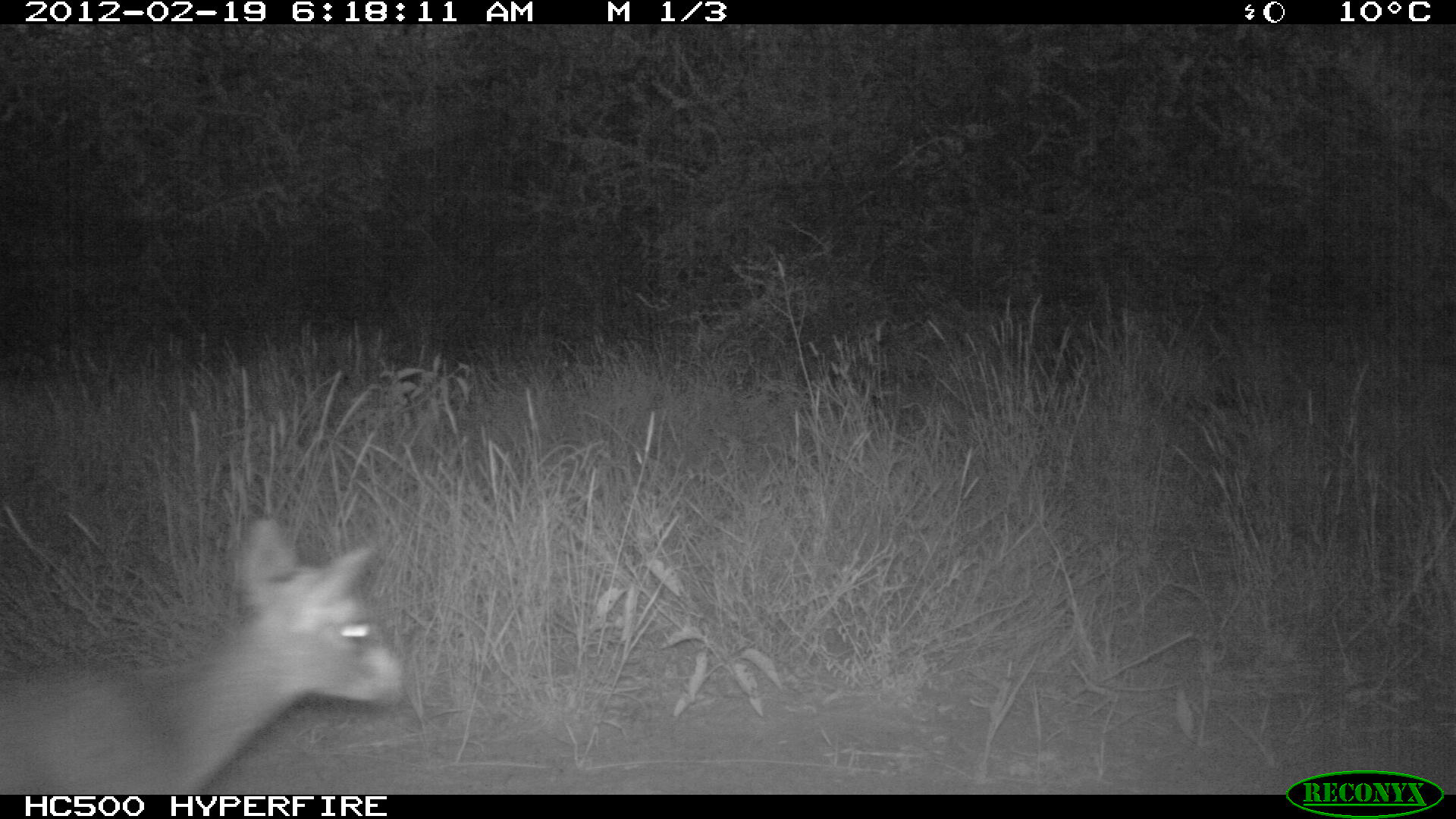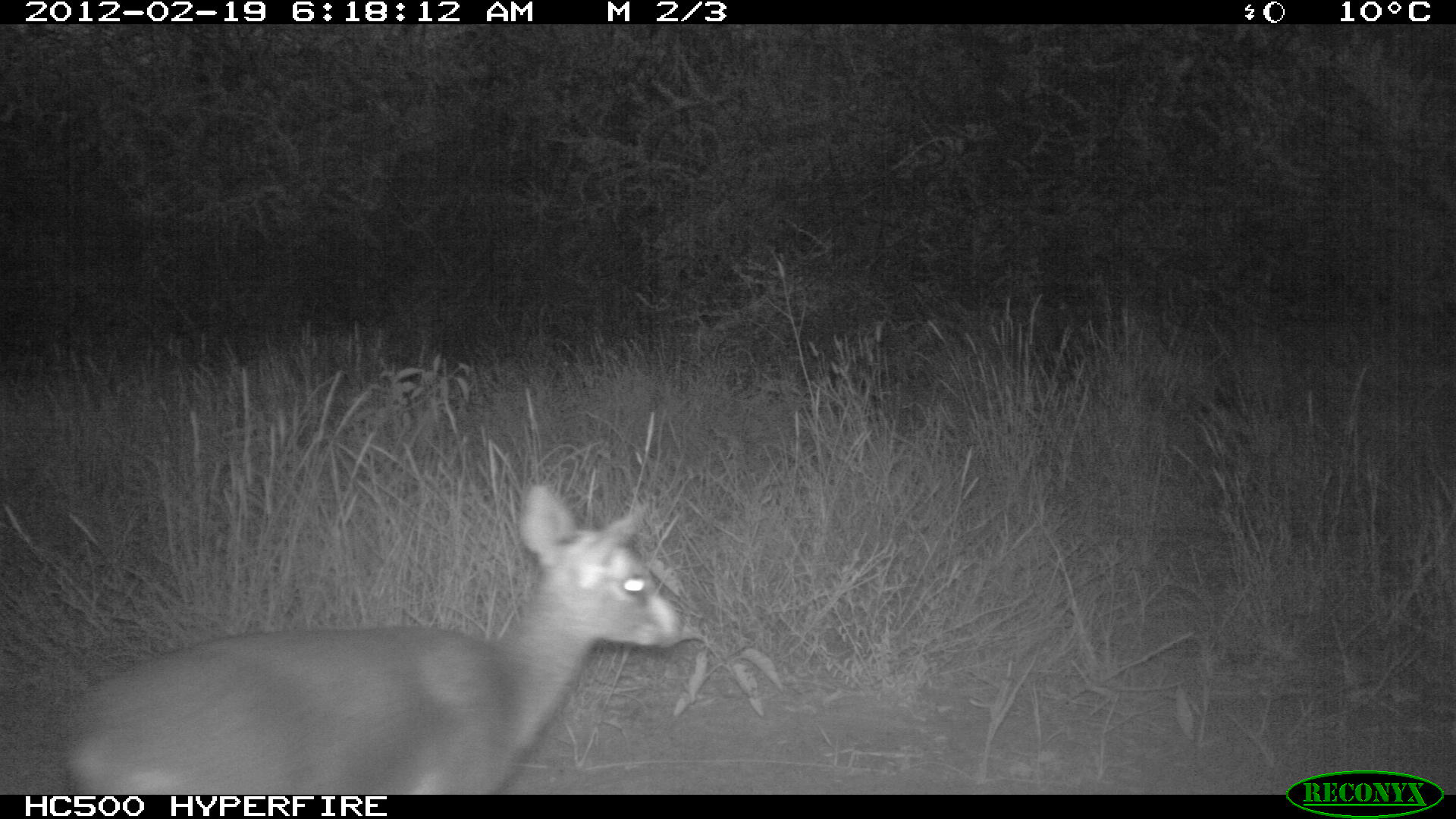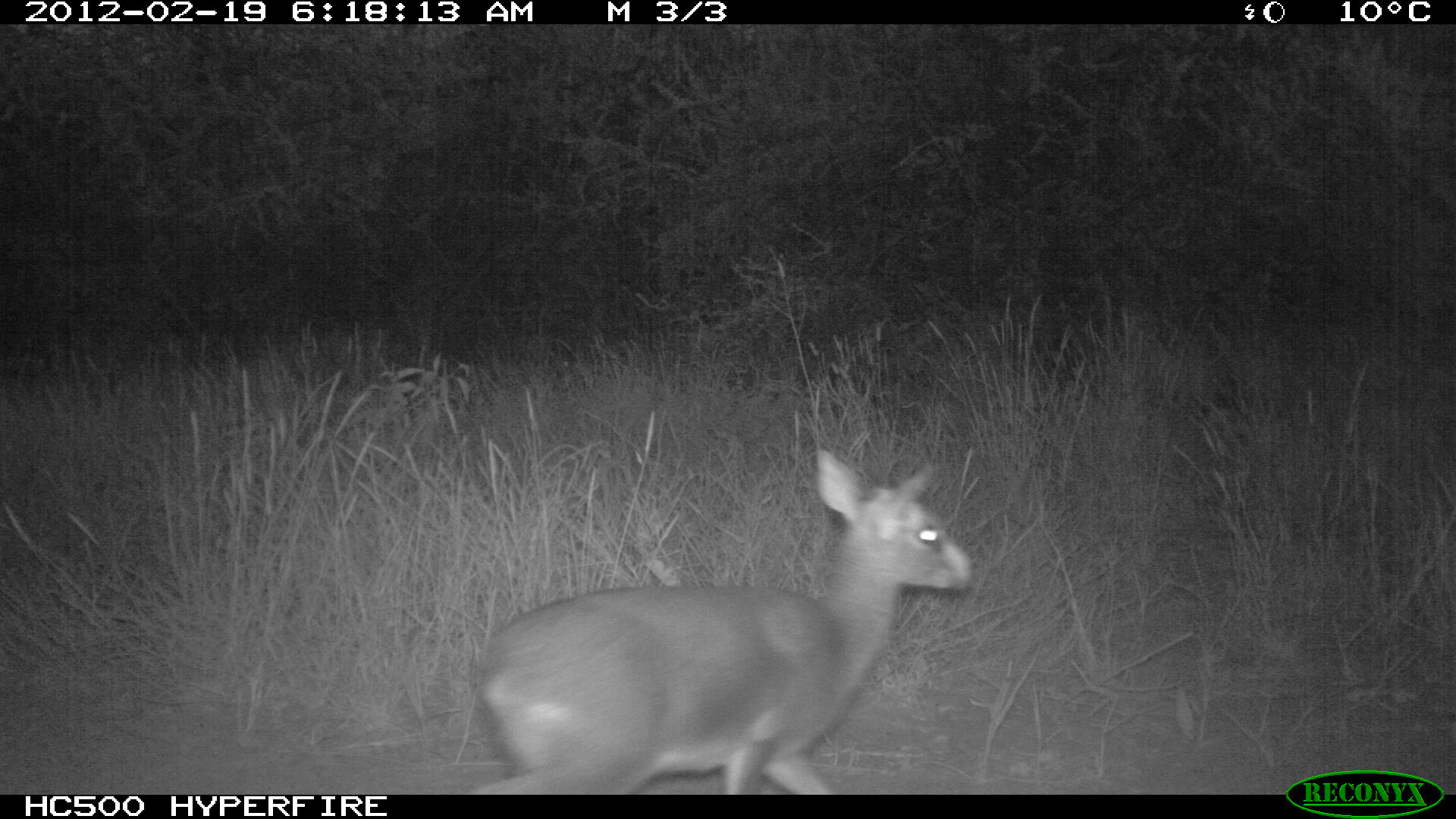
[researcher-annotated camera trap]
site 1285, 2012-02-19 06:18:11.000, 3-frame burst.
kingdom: Animalia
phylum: Chordata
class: Mammalia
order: Artiodactyla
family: Bovidae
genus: Madoqua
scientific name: Madoqua guentheri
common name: günther's dik-dik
Madoqua guentheri (günther's dik-dik), count 1.